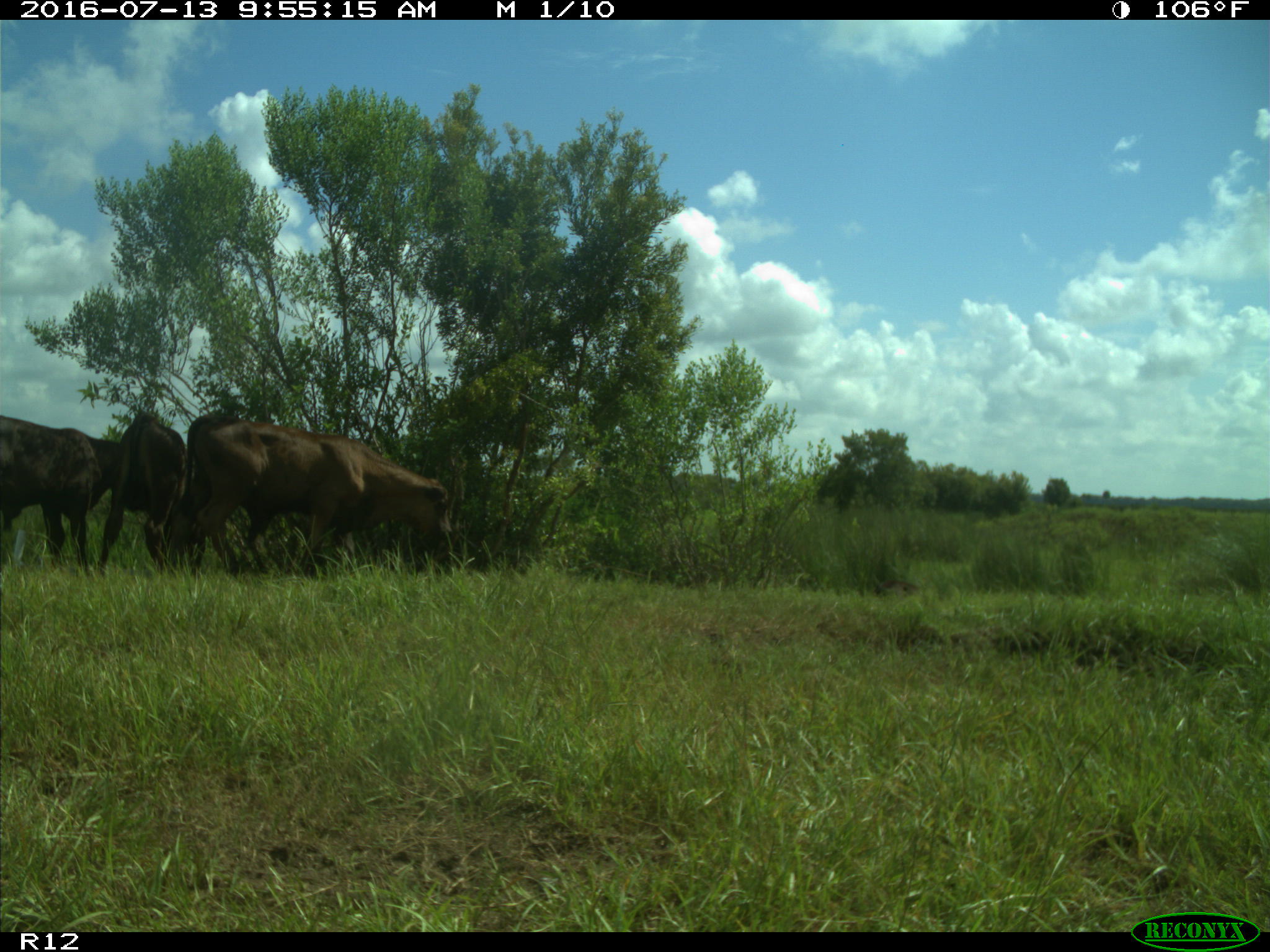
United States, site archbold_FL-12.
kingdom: Animalia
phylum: Chordata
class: Mammalia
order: Artiodactyla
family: Bovidae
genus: Bos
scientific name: Bos taurus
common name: domestic cow